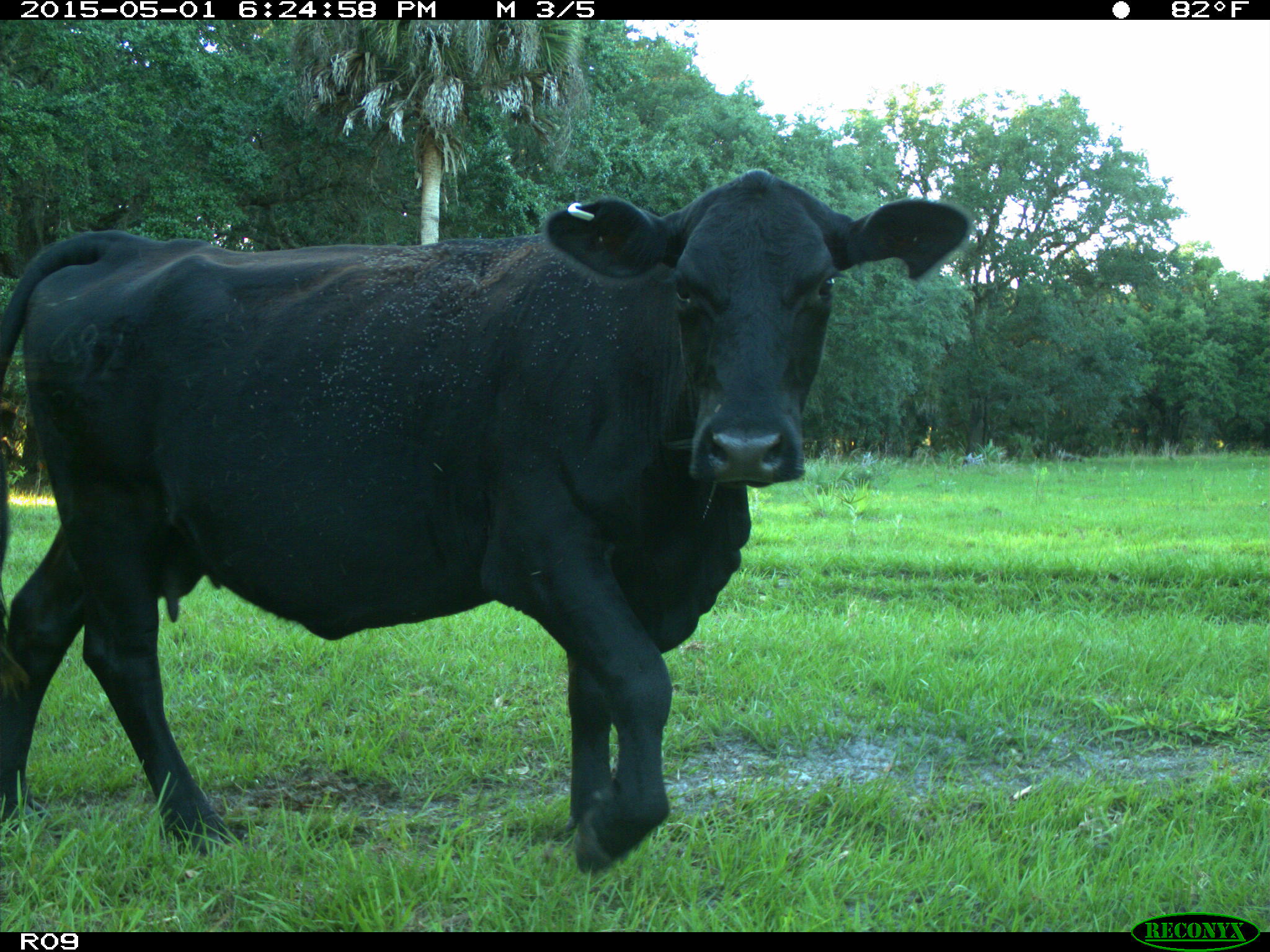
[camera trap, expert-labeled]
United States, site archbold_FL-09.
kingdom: Animalia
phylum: Chordata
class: Mammalia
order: Artiodactyla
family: Bovidae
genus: Bos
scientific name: Bos taurus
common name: domestic cow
Bos taurus (domestic cow).